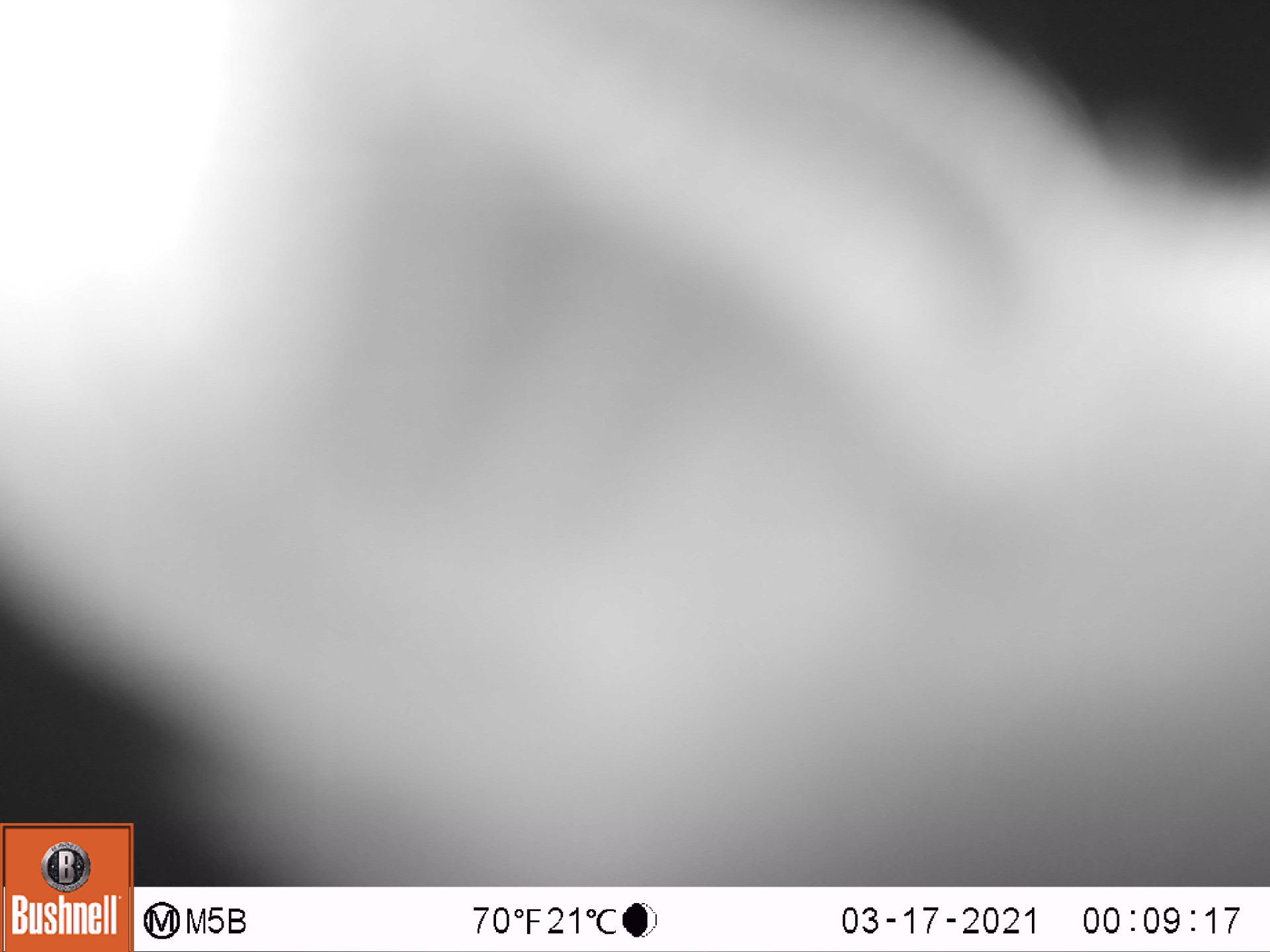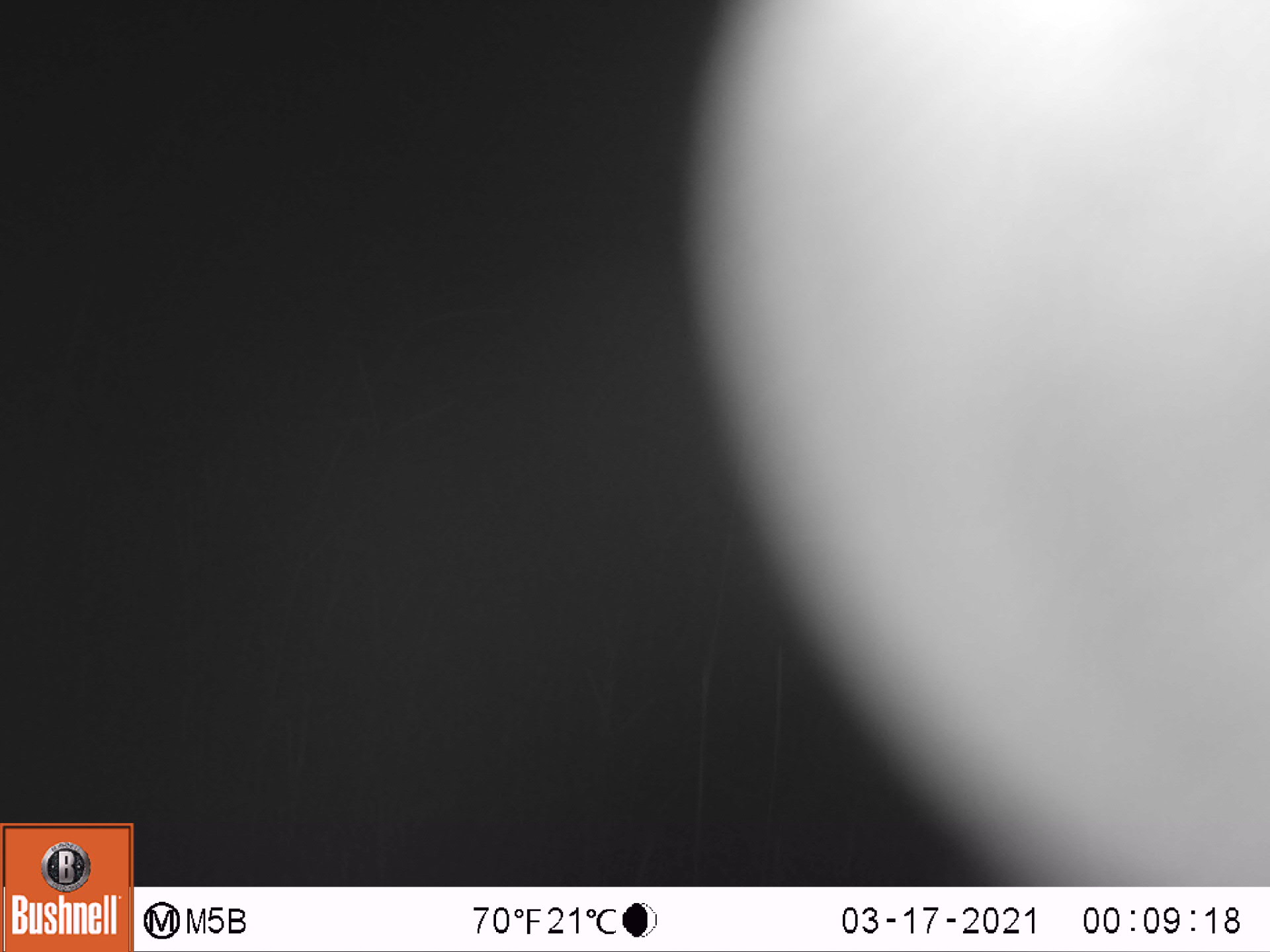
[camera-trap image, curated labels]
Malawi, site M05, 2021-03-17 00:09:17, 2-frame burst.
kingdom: Animalia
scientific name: Animalia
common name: other animal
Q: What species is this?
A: Other animal (Animalia).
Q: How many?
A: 1.